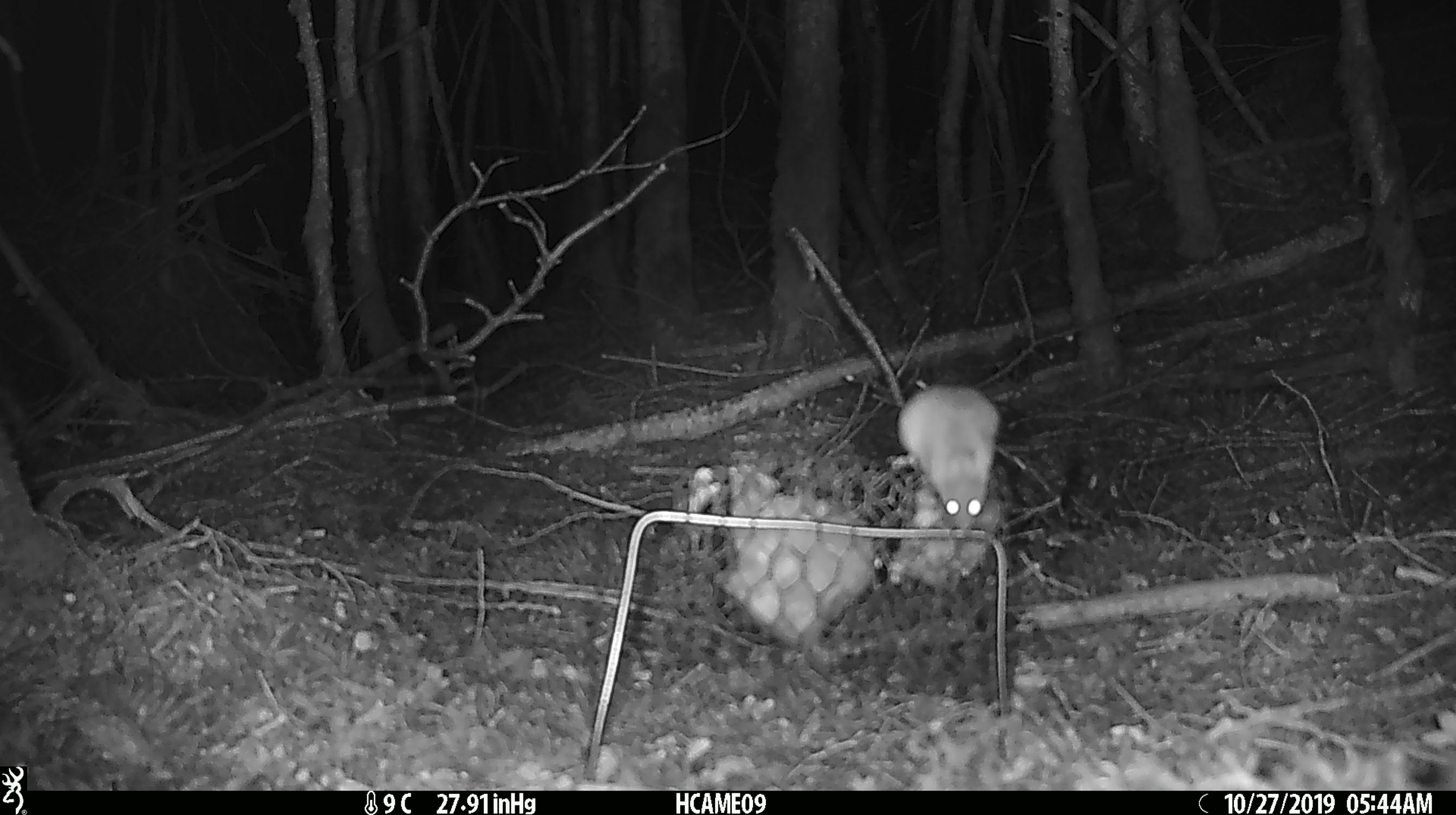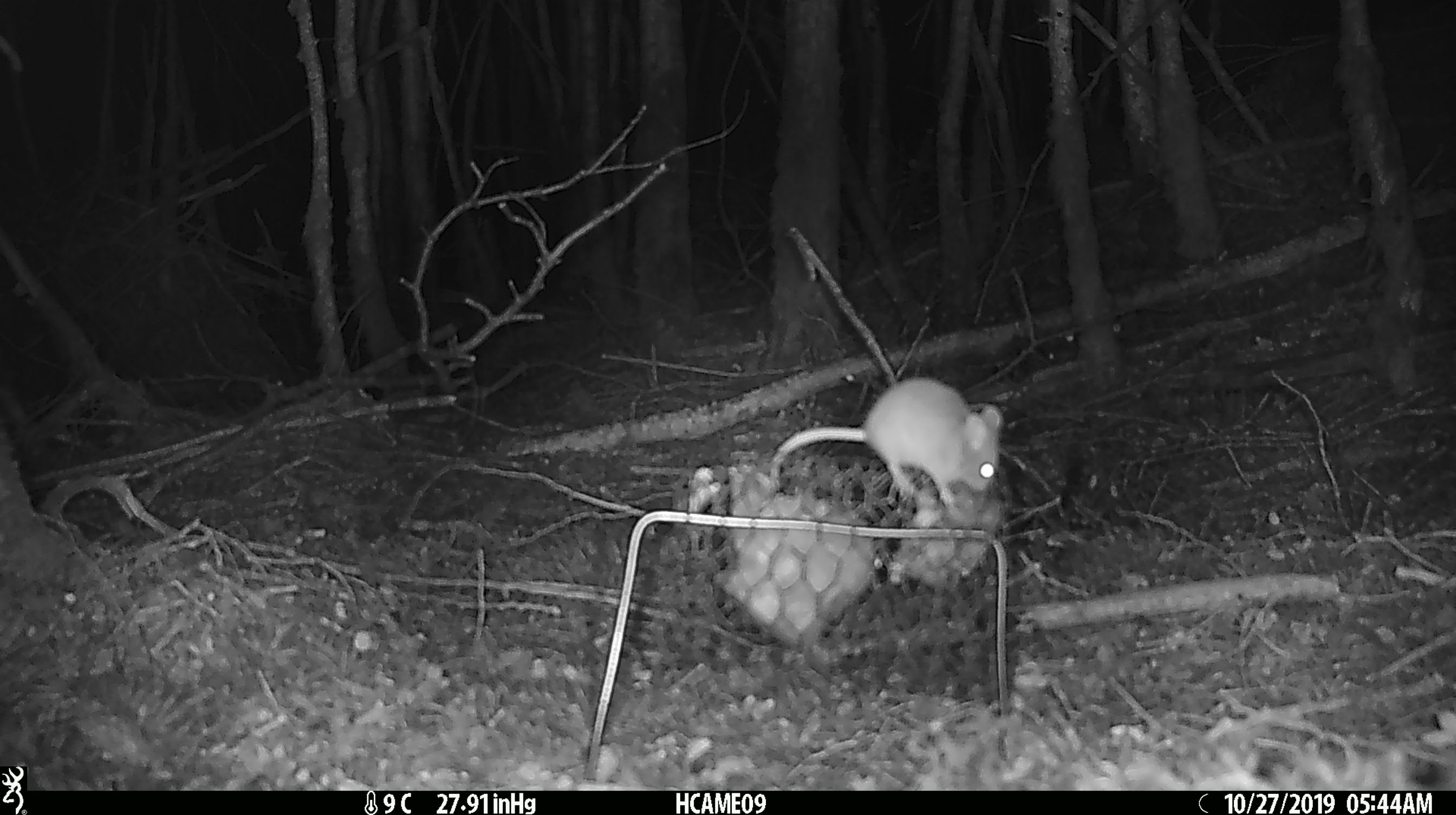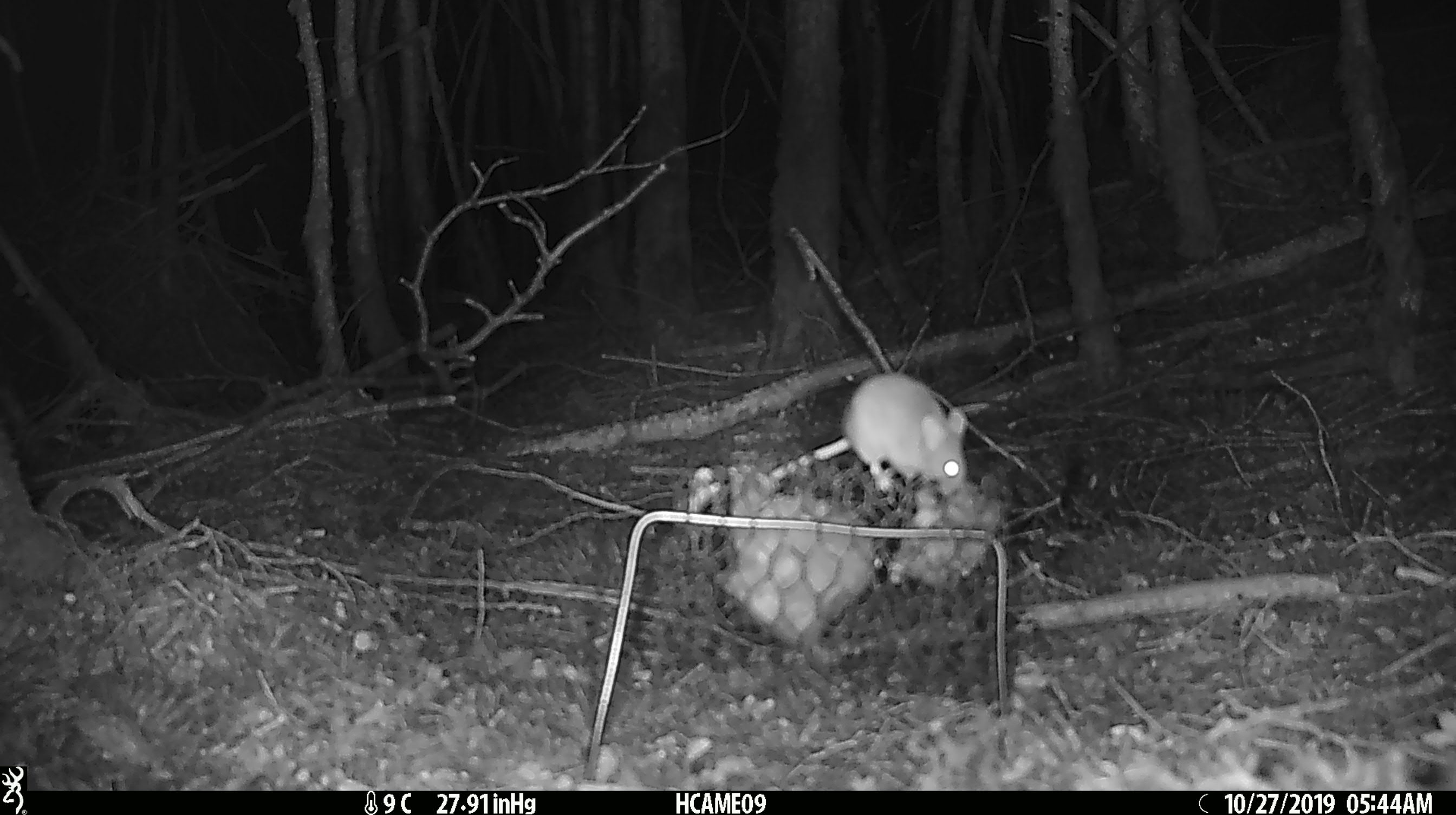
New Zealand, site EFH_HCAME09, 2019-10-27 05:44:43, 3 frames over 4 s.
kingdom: Animalia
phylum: Chordata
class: Mammalia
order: Rodentia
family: Muridae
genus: Mus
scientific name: Mus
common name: mouse